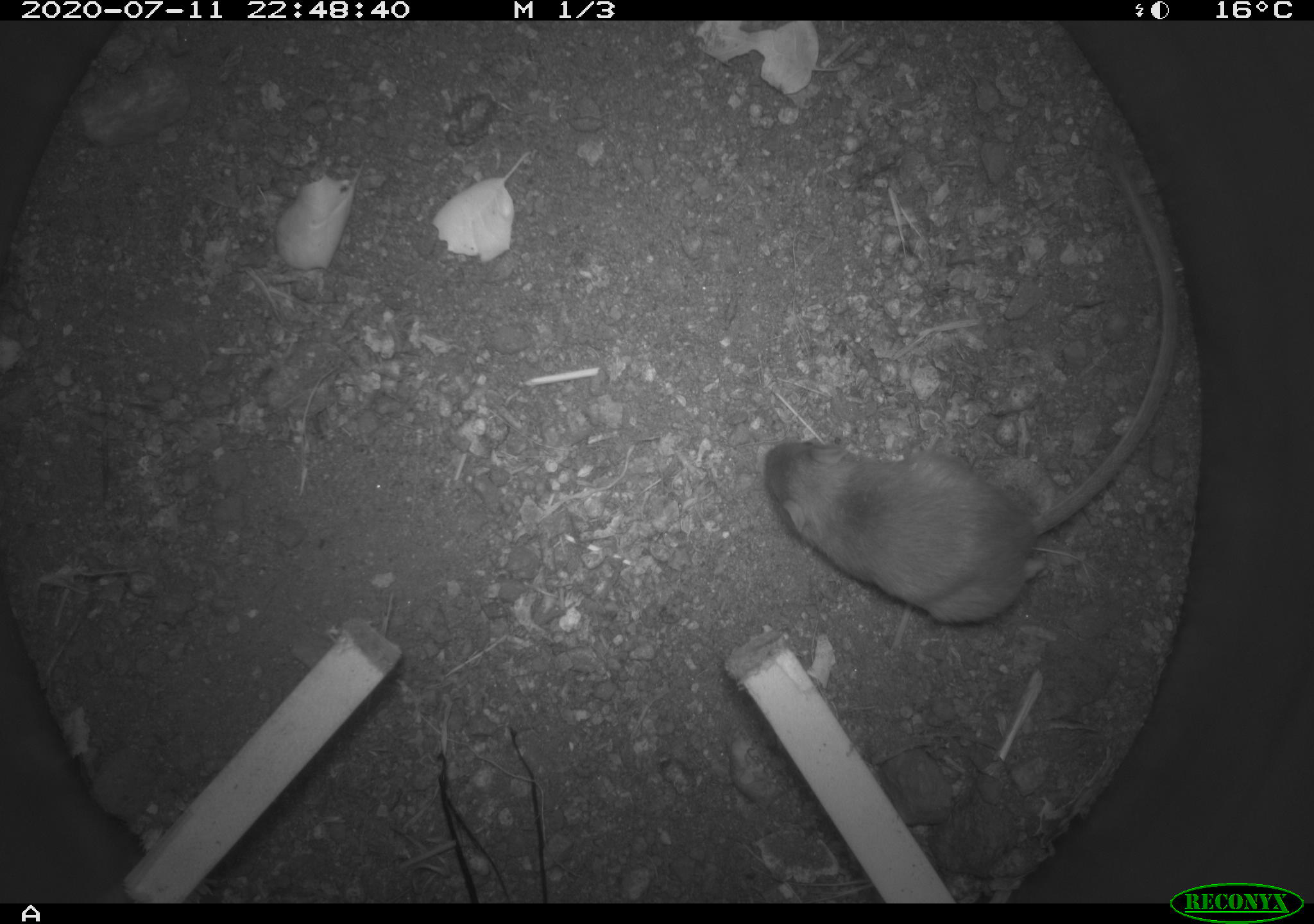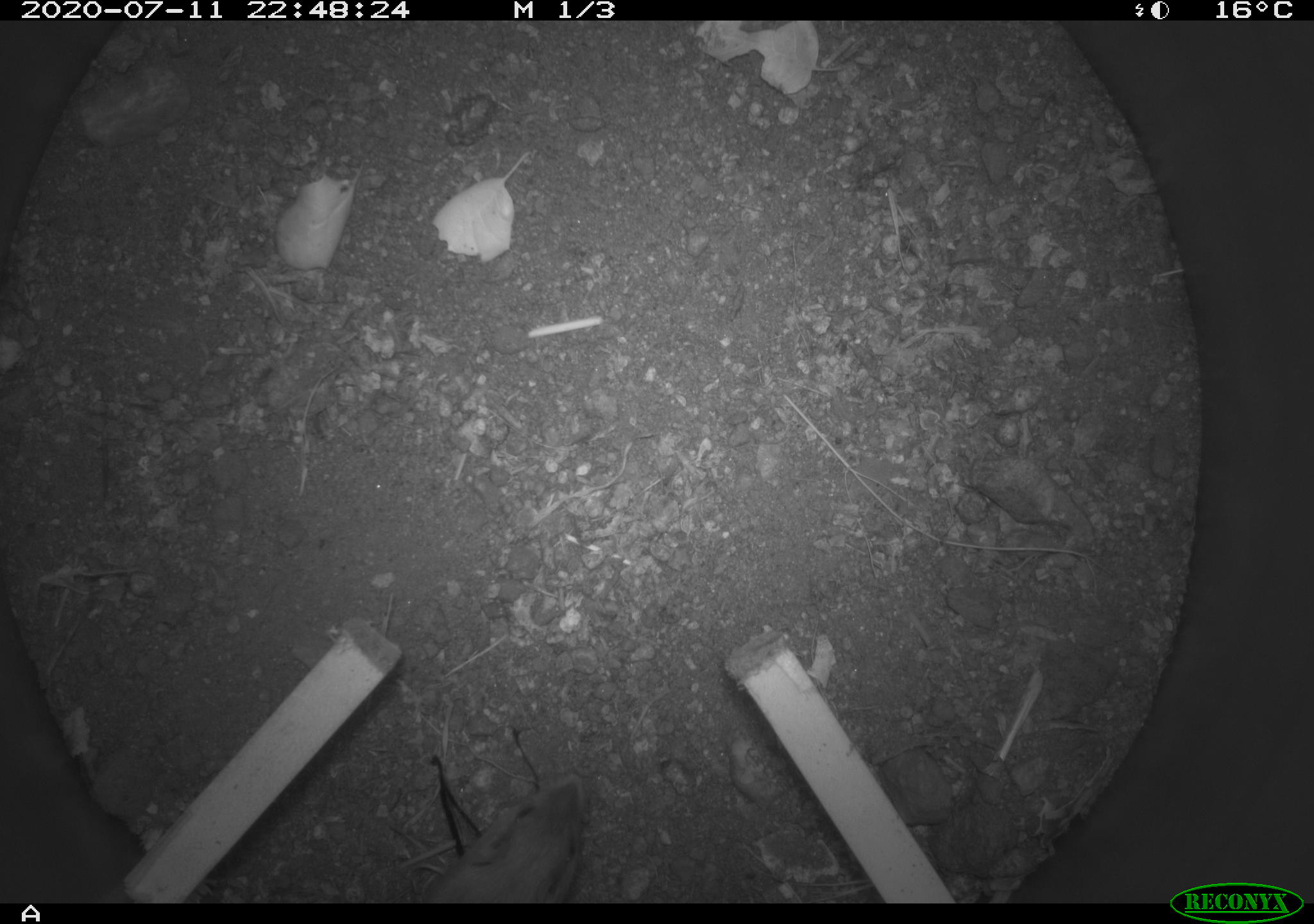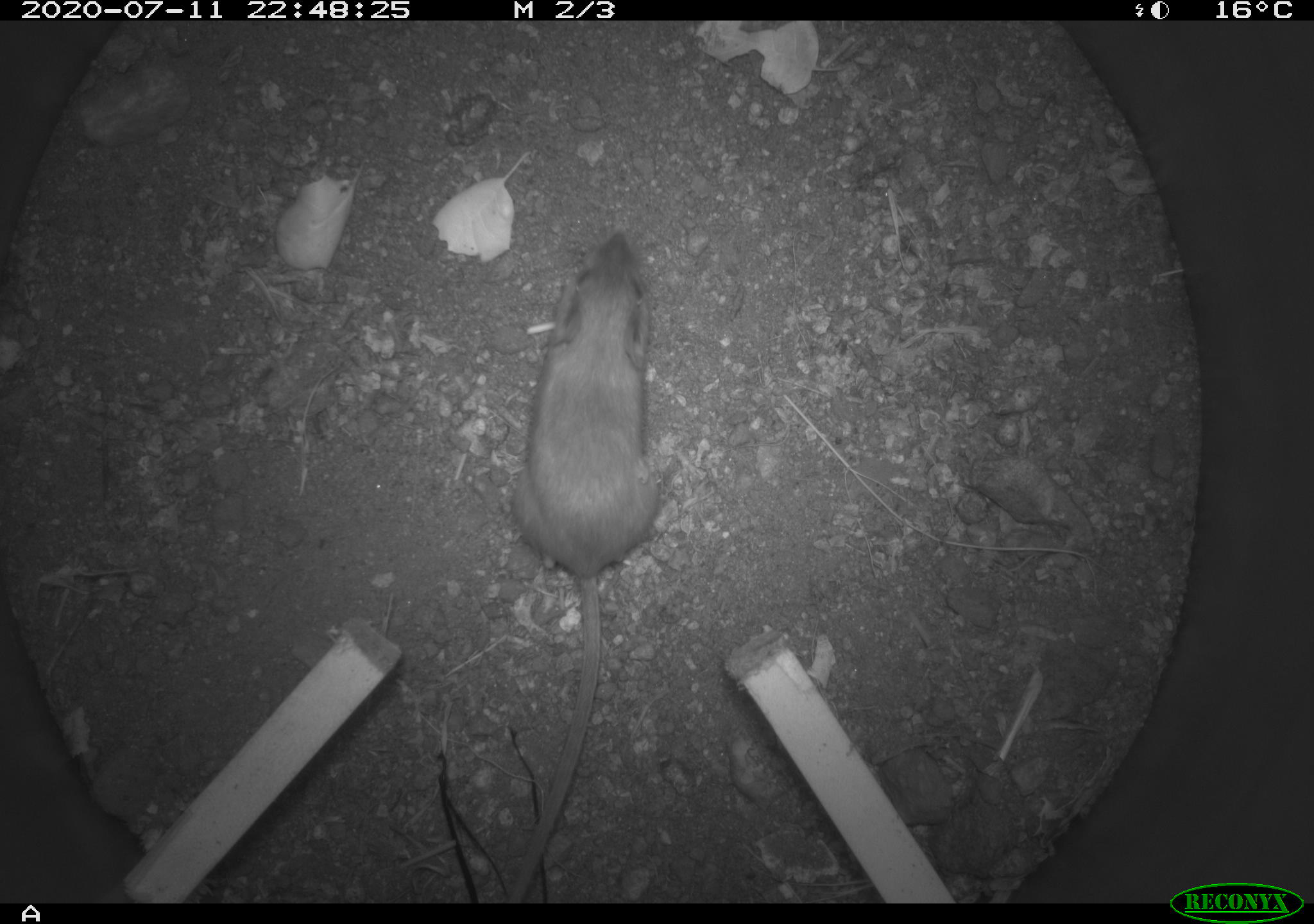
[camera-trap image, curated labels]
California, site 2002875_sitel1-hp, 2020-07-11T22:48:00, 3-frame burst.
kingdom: Animalia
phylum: Chordata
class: Mammalia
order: Rodentia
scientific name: Rodentia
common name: rodent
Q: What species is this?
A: Rodent (Rodentia).